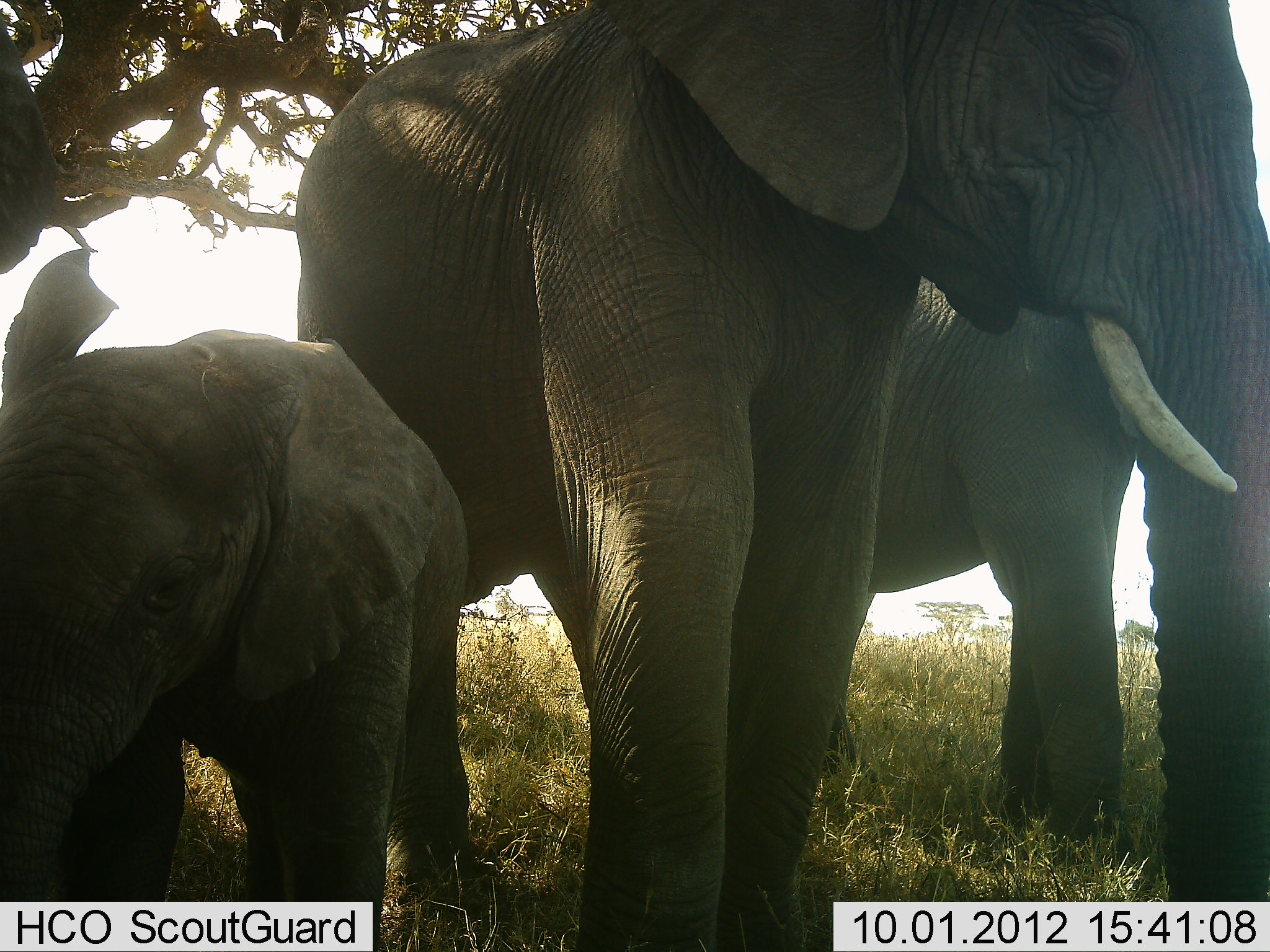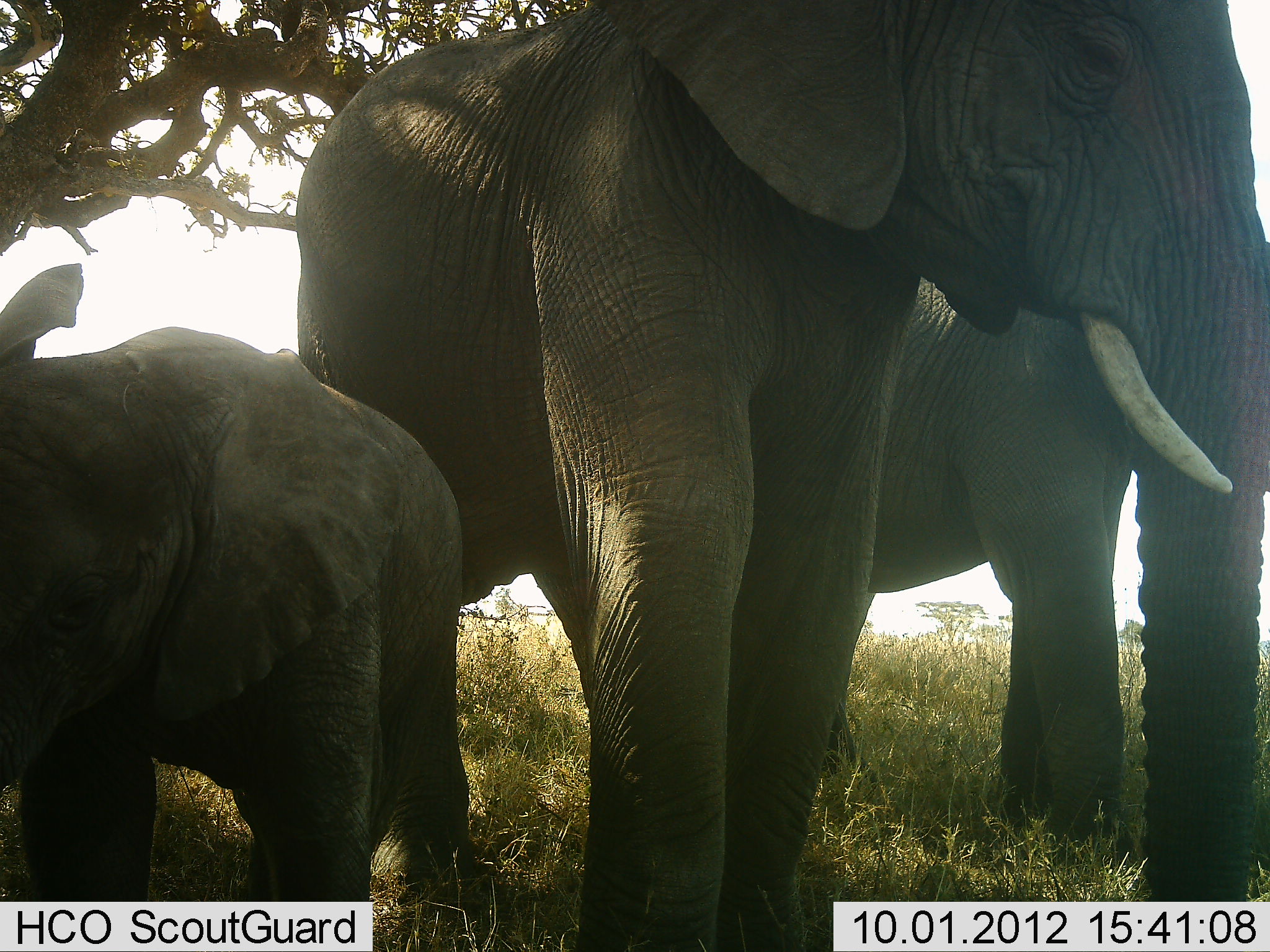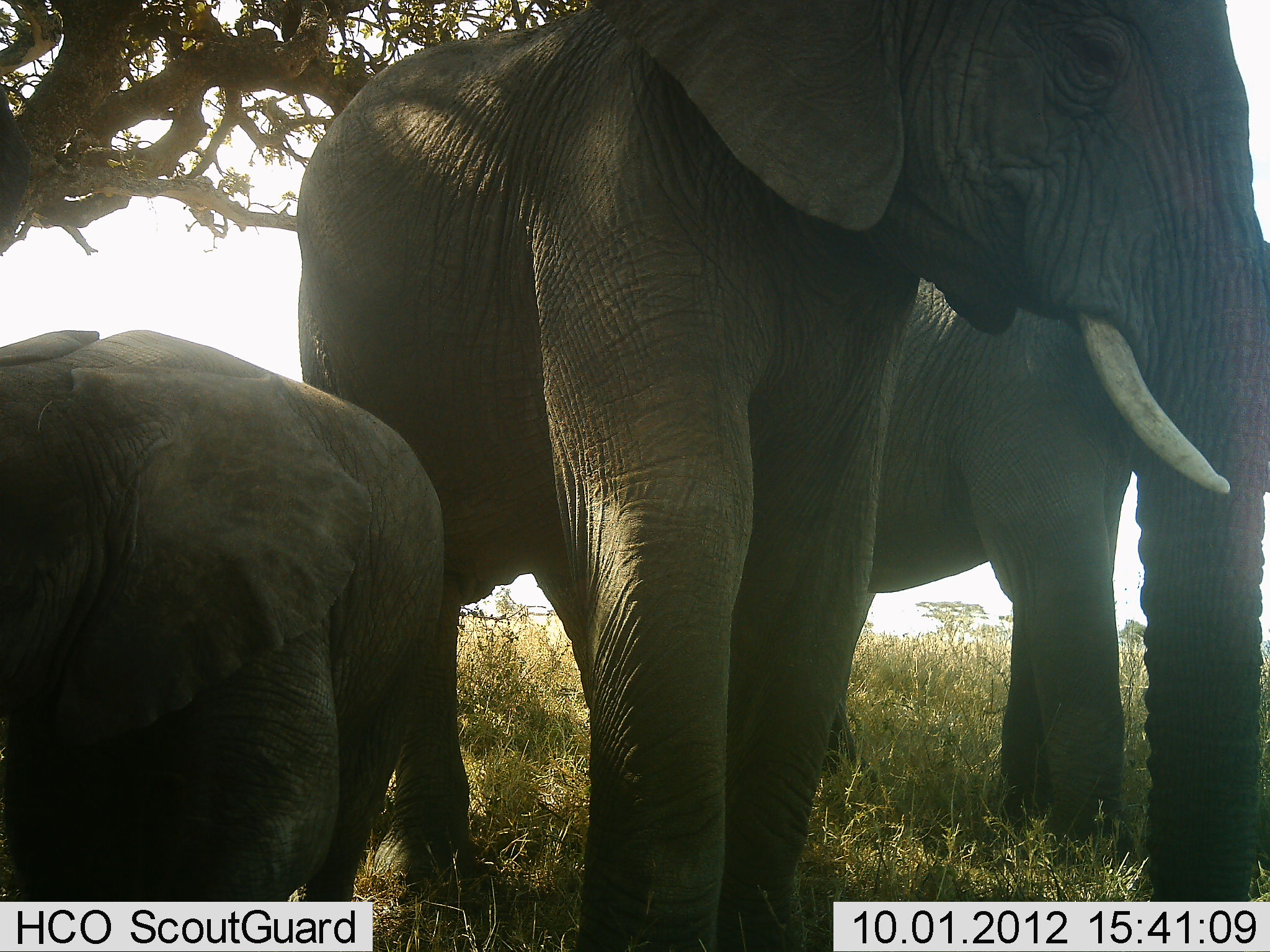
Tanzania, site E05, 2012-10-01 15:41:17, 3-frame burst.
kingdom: Animalia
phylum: Chordata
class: Mammalia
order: Proboscidea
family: Elephantidae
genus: Loxodonta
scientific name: Loxodonta africana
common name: african bush elephant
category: elephant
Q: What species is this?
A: Elephant (african bush elephant) (Loxodonta africana).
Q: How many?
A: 3.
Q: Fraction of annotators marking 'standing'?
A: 90%.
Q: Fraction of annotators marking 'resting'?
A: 0%.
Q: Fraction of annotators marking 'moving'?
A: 0%.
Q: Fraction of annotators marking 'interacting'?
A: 10%.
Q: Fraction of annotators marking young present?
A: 100%.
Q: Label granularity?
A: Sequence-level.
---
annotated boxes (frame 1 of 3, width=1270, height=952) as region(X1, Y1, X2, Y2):
animal: region(285, 2, 1263, 952); region(0, 247, 480, 951); region(818, 258, 1146, 843)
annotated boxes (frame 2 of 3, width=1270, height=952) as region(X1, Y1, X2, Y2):
animal: region(291, 1, 1270, 952); region(0, 263, 473, 952); region(822, 266, 1146, 837)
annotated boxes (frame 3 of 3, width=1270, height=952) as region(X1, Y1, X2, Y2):
animal: region(298, 1, 1270, 952); region(0, 328, 446, 952); region(819, 228, 1155, 824)